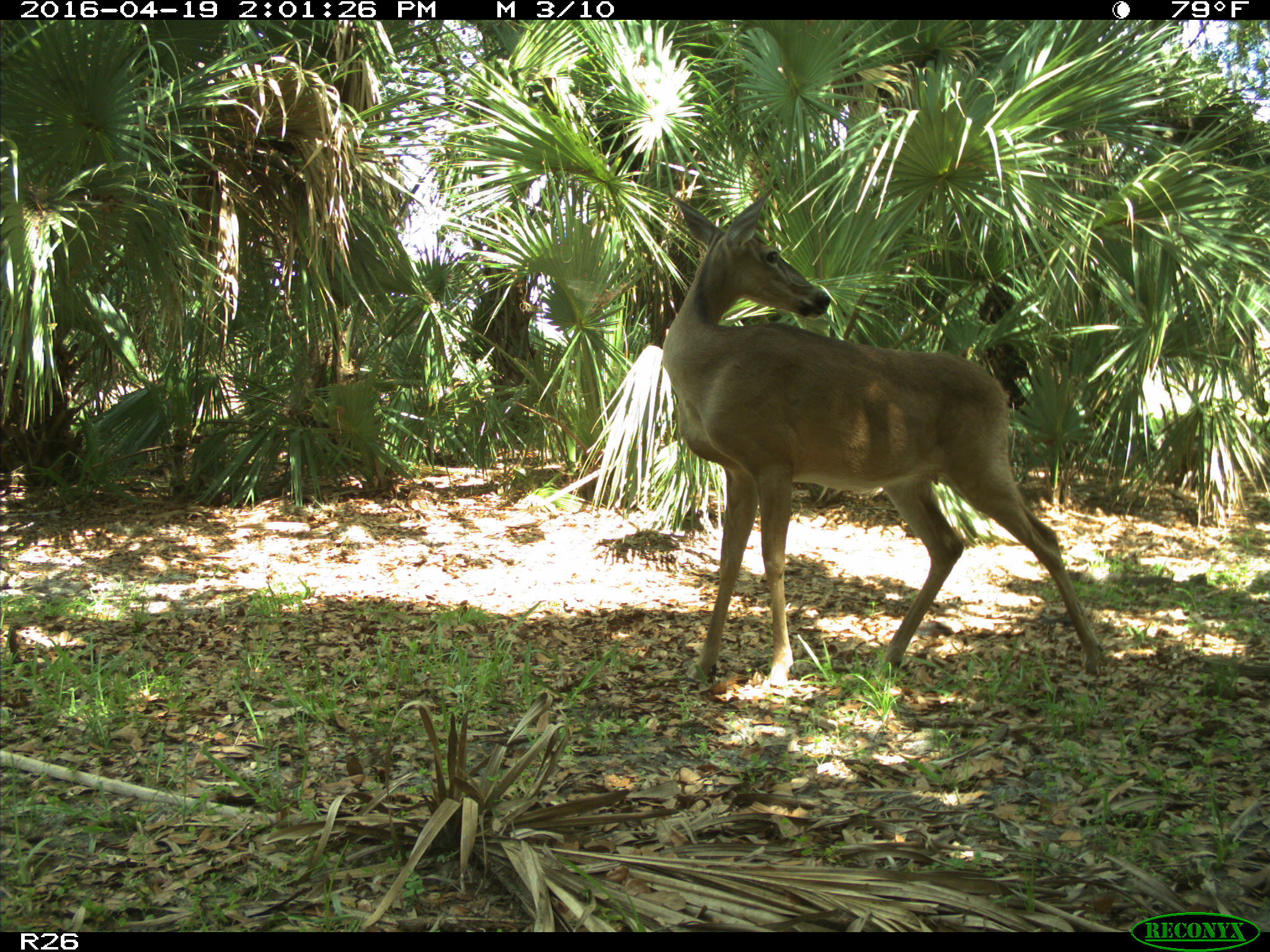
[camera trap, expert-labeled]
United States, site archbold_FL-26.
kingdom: Animalia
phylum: Chordata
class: Mammalia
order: Artiodactyla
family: Cervidae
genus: Odocoileus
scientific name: Odocoileus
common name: deer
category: unidentified deer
Unidentified deer (deer) (Odocoileus).